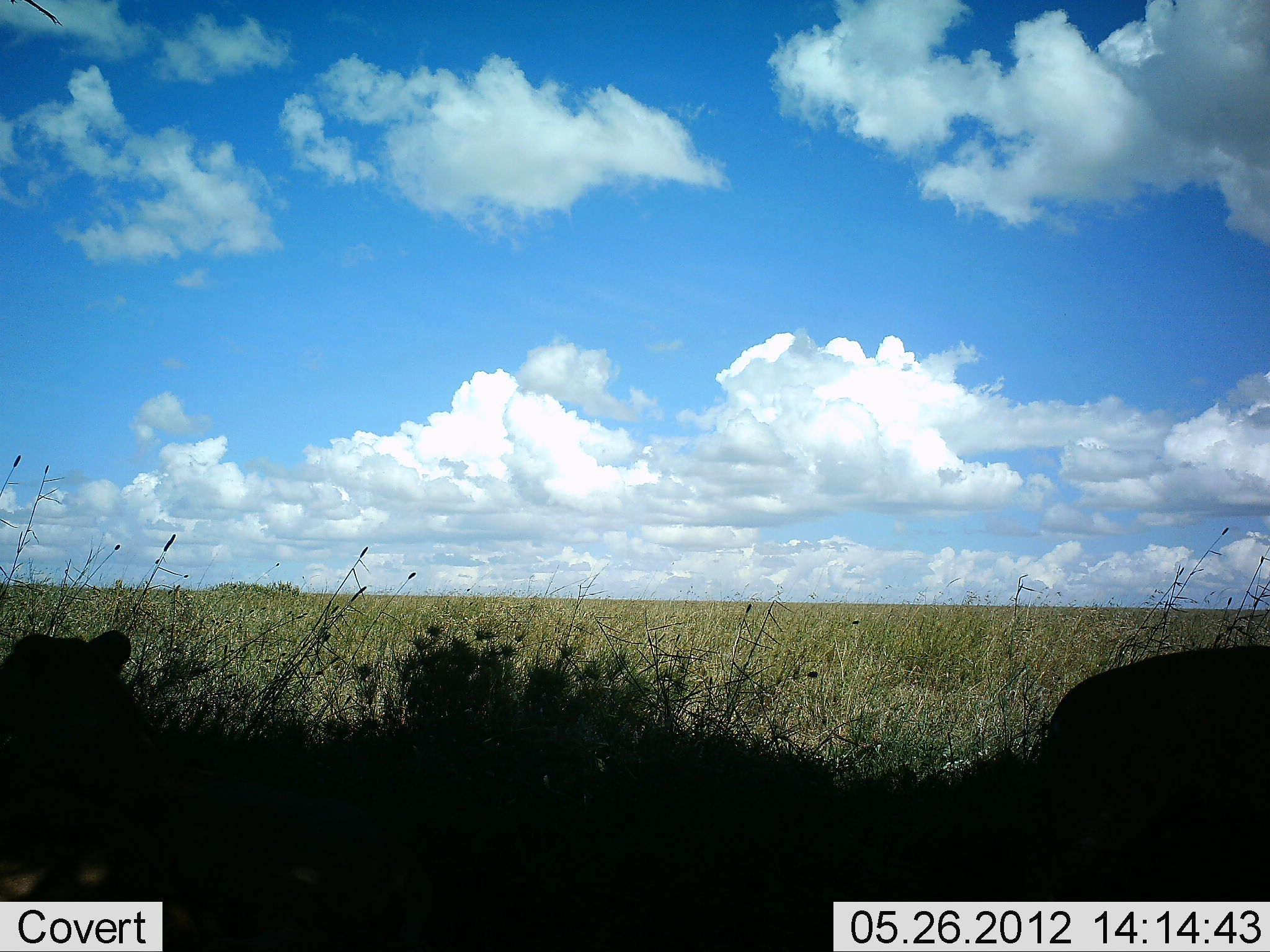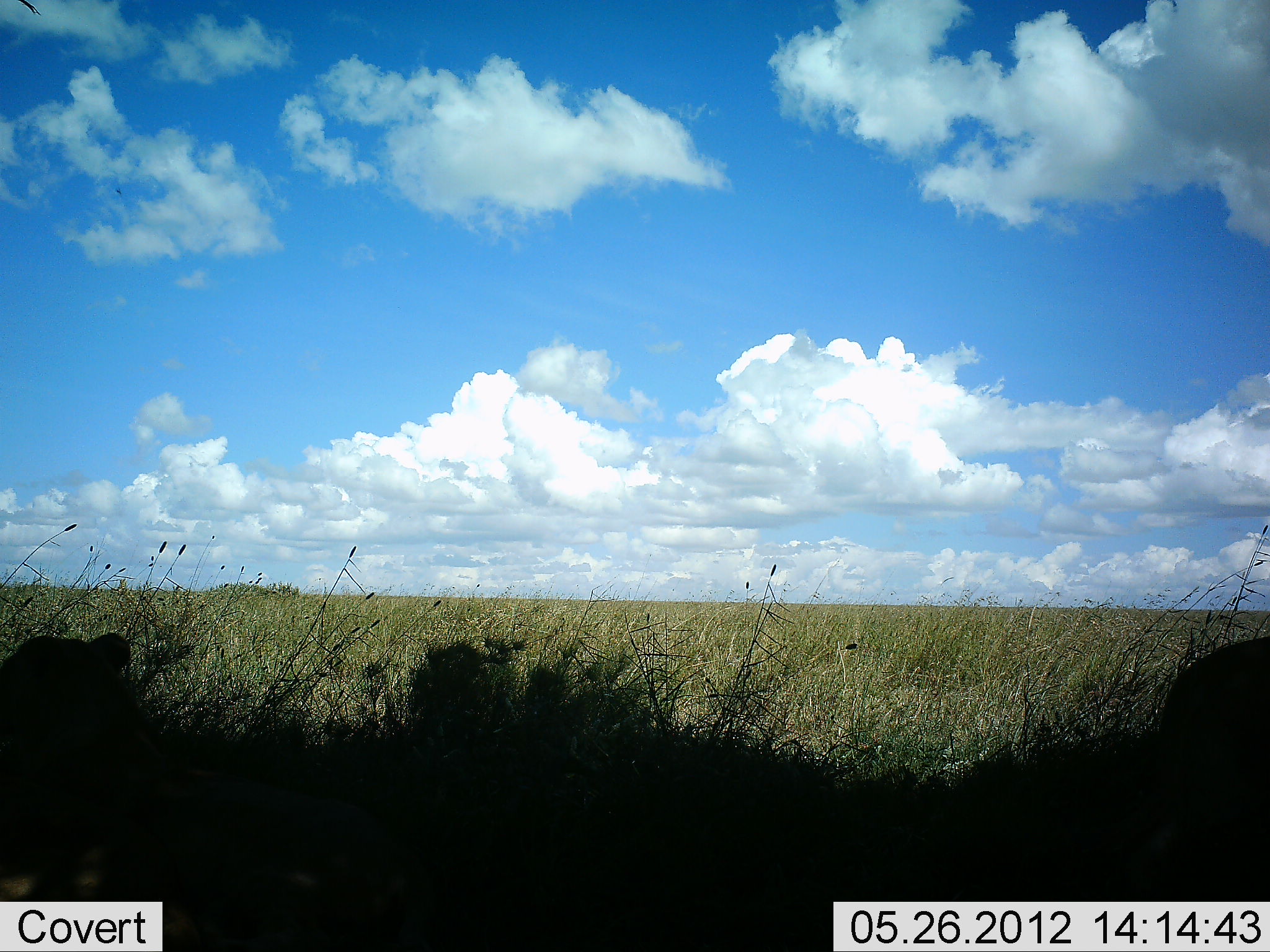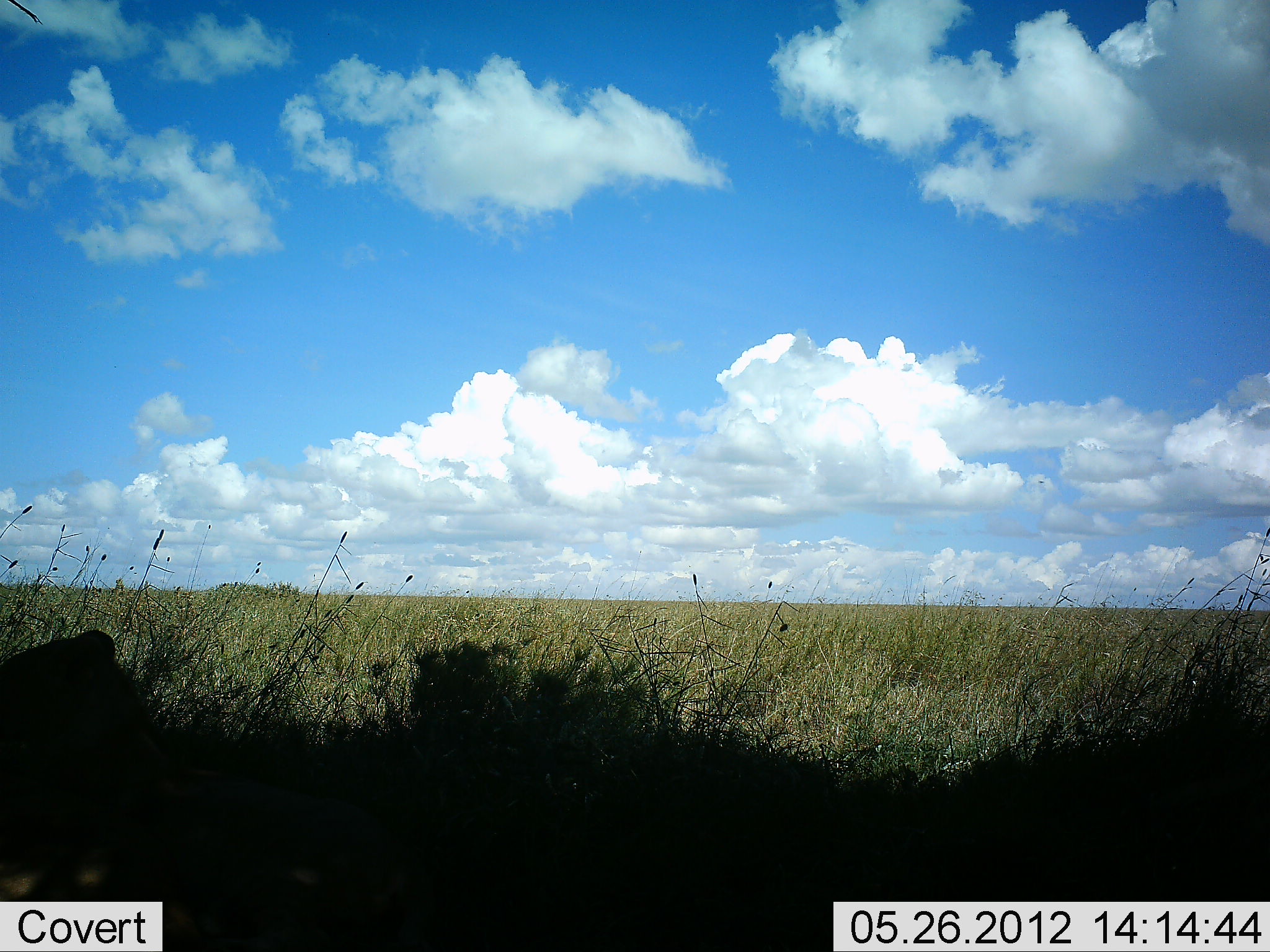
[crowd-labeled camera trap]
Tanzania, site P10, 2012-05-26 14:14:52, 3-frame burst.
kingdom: Animalia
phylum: Chordata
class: Mammalia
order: Carnivora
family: Felidae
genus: Panthera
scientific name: Panthera leo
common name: lion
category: lionfemale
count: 2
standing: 0%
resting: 100%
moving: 20%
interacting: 0%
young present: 0%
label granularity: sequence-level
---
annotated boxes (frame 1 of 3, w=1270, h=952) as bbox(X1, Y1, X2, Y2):
animal: bbox(0, 630, 631, 951); bbox(903, 637, 1270, 908)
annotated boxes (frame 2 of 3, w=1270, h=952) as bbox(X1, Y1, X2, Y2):
animal: bbox(0, 625, 691, 952); bbox(844, 634, 1270, 902)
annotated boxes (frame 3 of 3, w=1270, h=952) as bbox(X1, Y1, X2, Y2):
animal: bbox(1, 626, 543, 952); bbox(647, 723, 1270, 901)